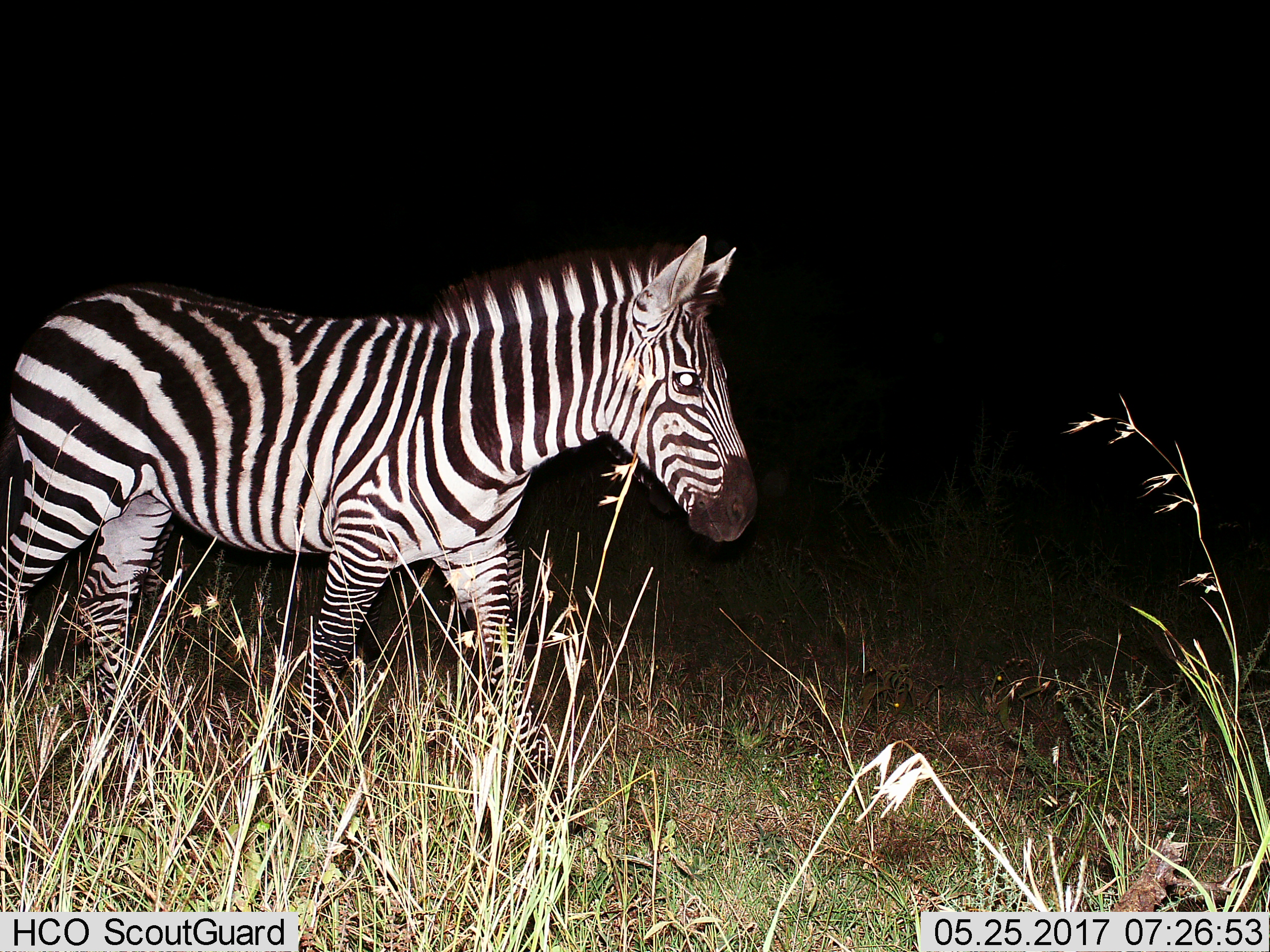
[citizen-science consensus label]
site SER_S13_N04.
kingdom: Animalia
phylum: Chordata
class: Mammalia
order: Perissodactyla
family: Equidae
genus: Equus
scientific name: Equus quagga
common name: plains zebra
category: zebraplains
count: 1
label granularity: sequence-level